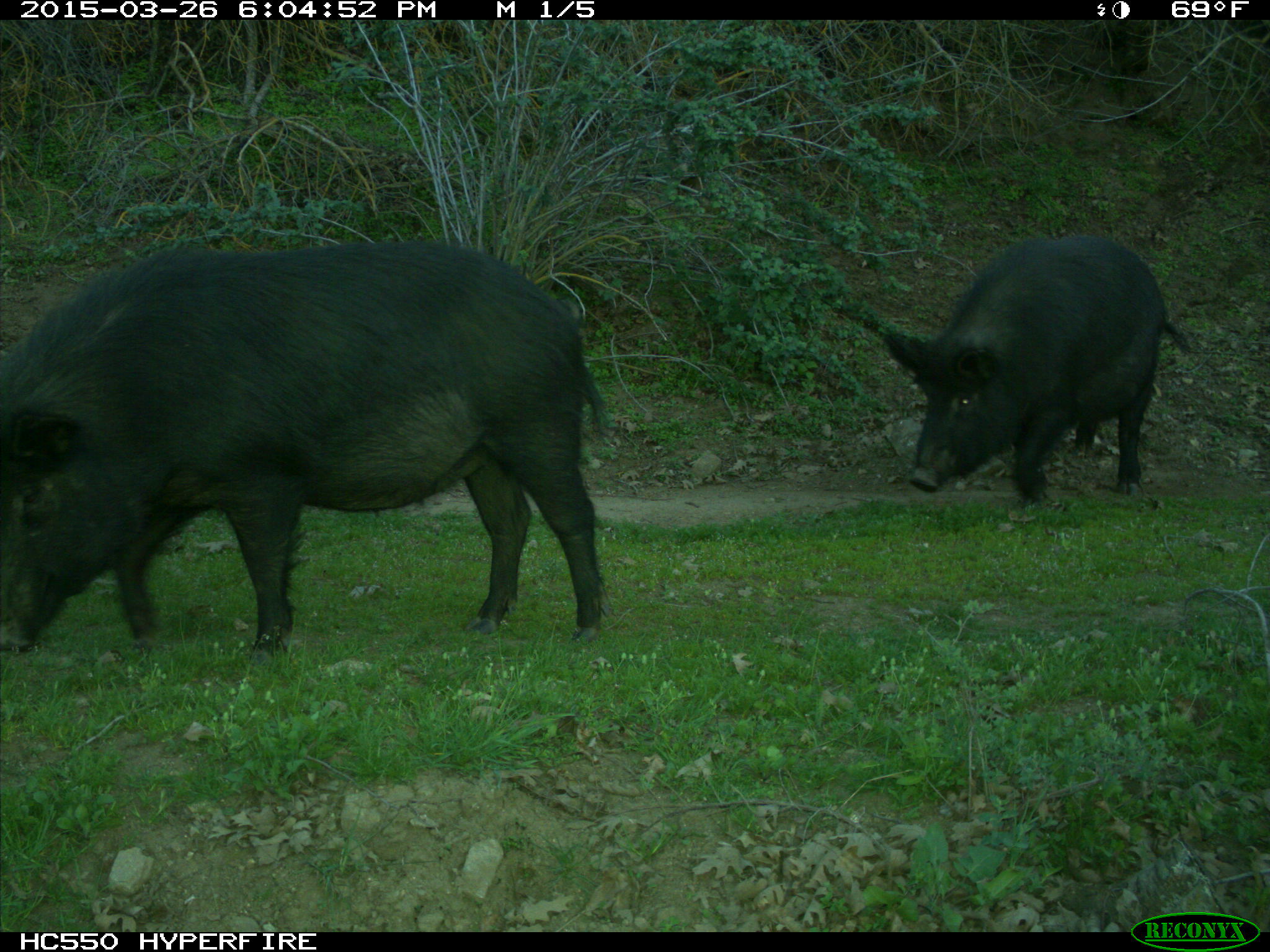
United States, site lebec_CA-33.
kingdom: Animalia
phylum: Chordata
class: Mammalia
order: Artiodactyla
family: Suidae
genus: Sus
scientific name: Sus scrofa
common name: wild boar